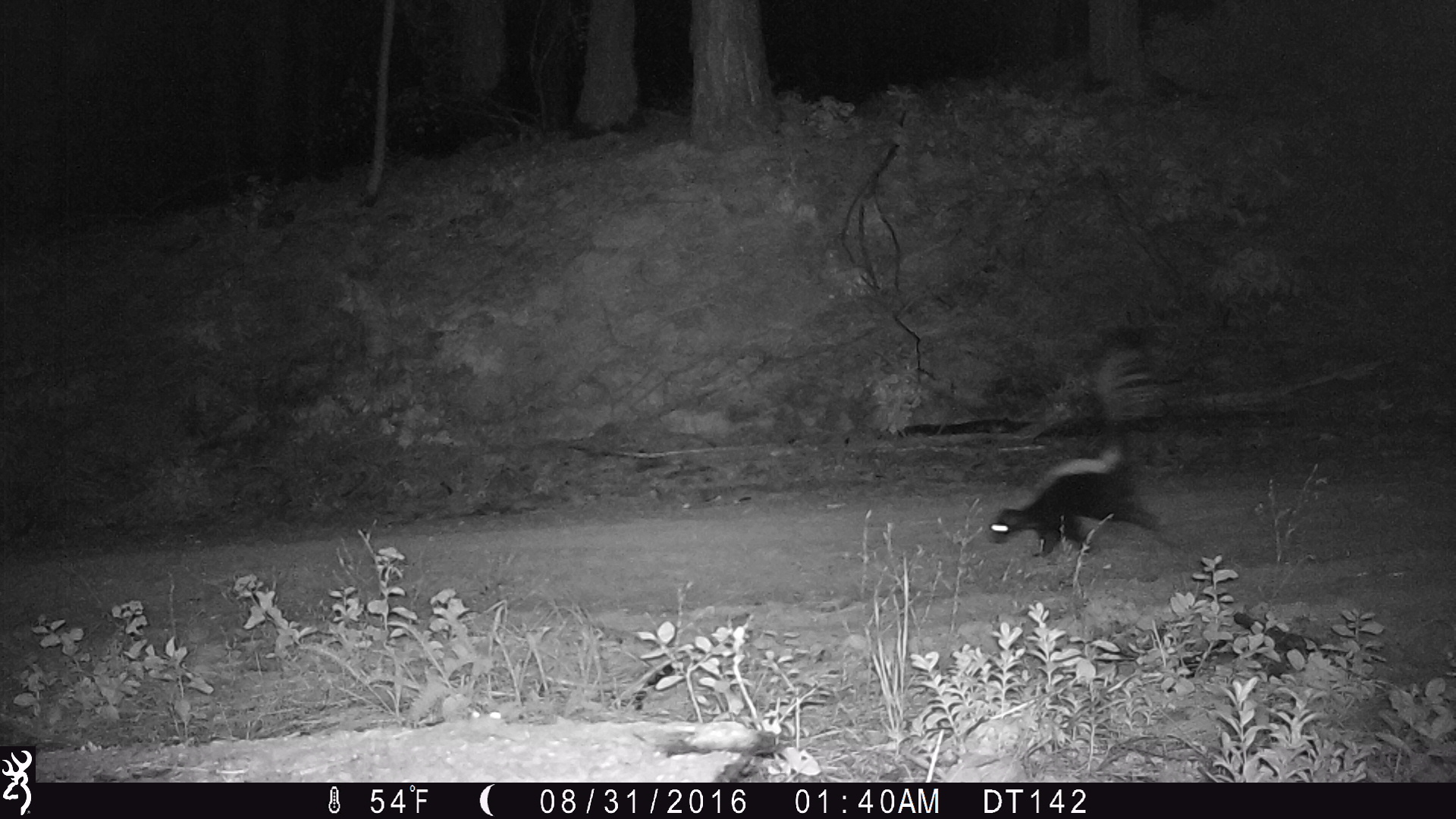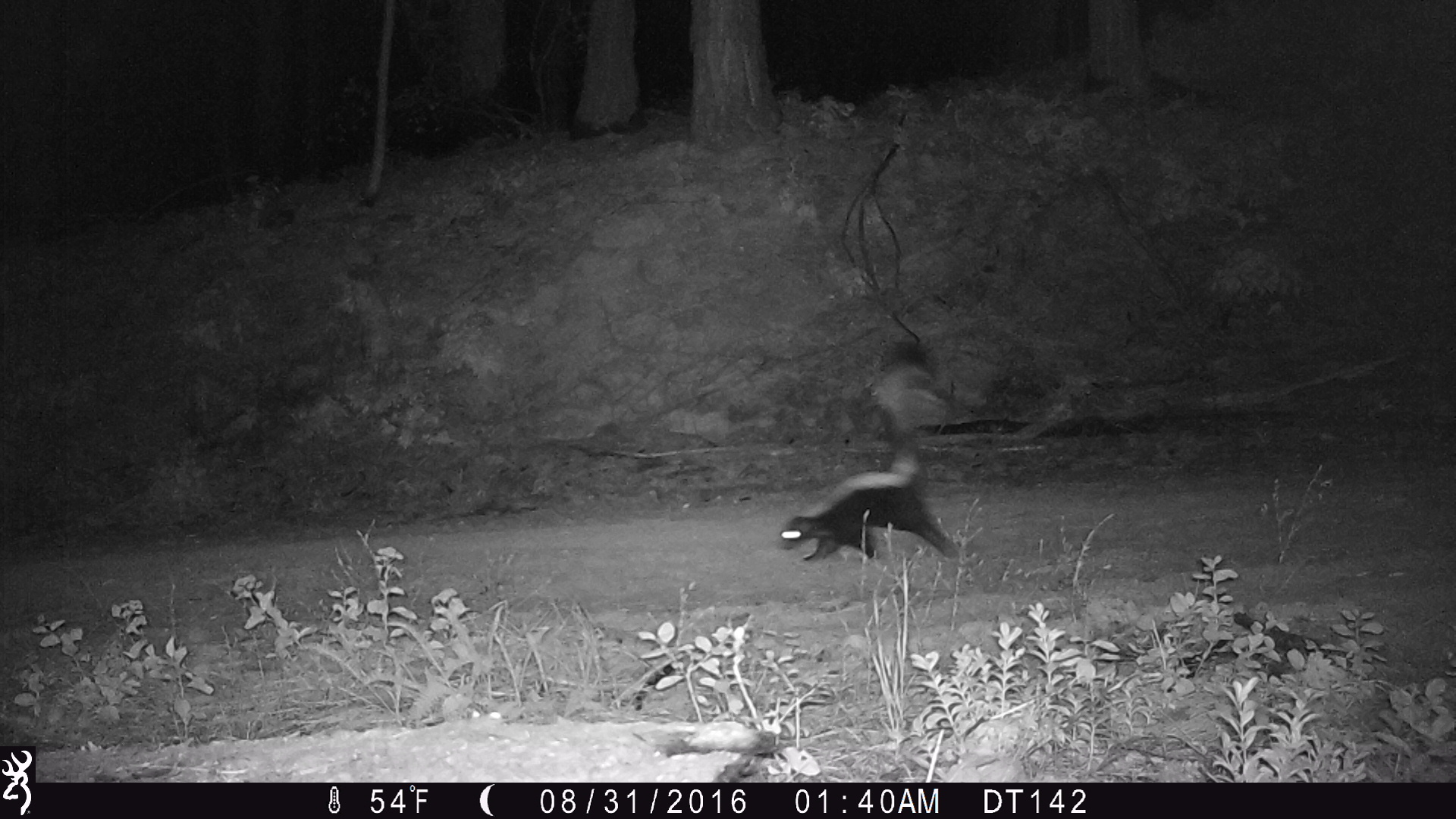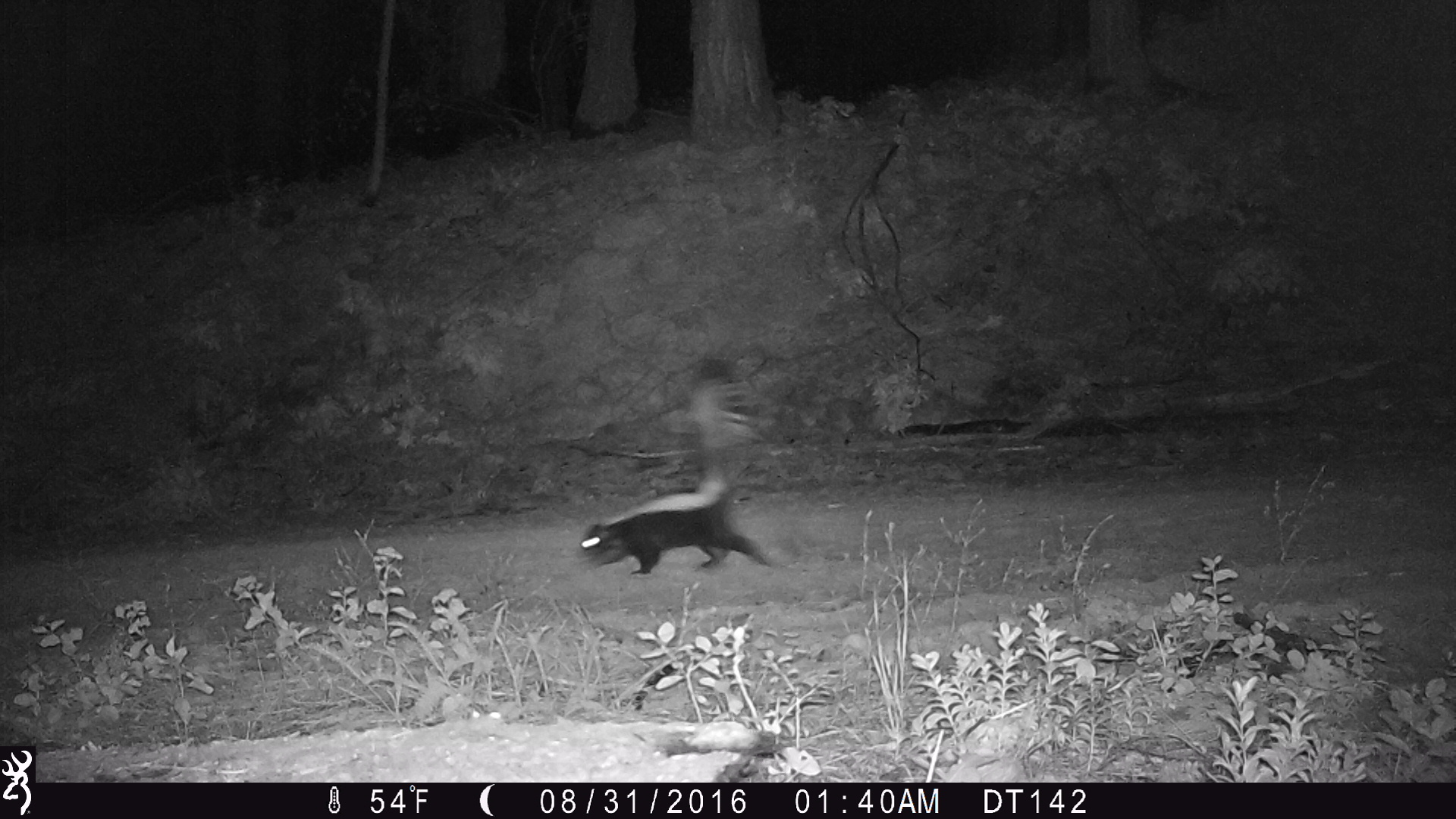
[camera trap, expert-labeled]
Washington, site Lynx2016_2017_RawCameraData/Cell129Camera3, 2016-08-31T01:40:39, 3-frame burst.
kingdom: Animalia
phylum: Chordata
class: Mammalia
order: Carnivora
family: Mephitidae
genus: Mephitis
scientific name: Mephitis mephitis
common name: striped skunk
Mephitis mephitis (striped skunk). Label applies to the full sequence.